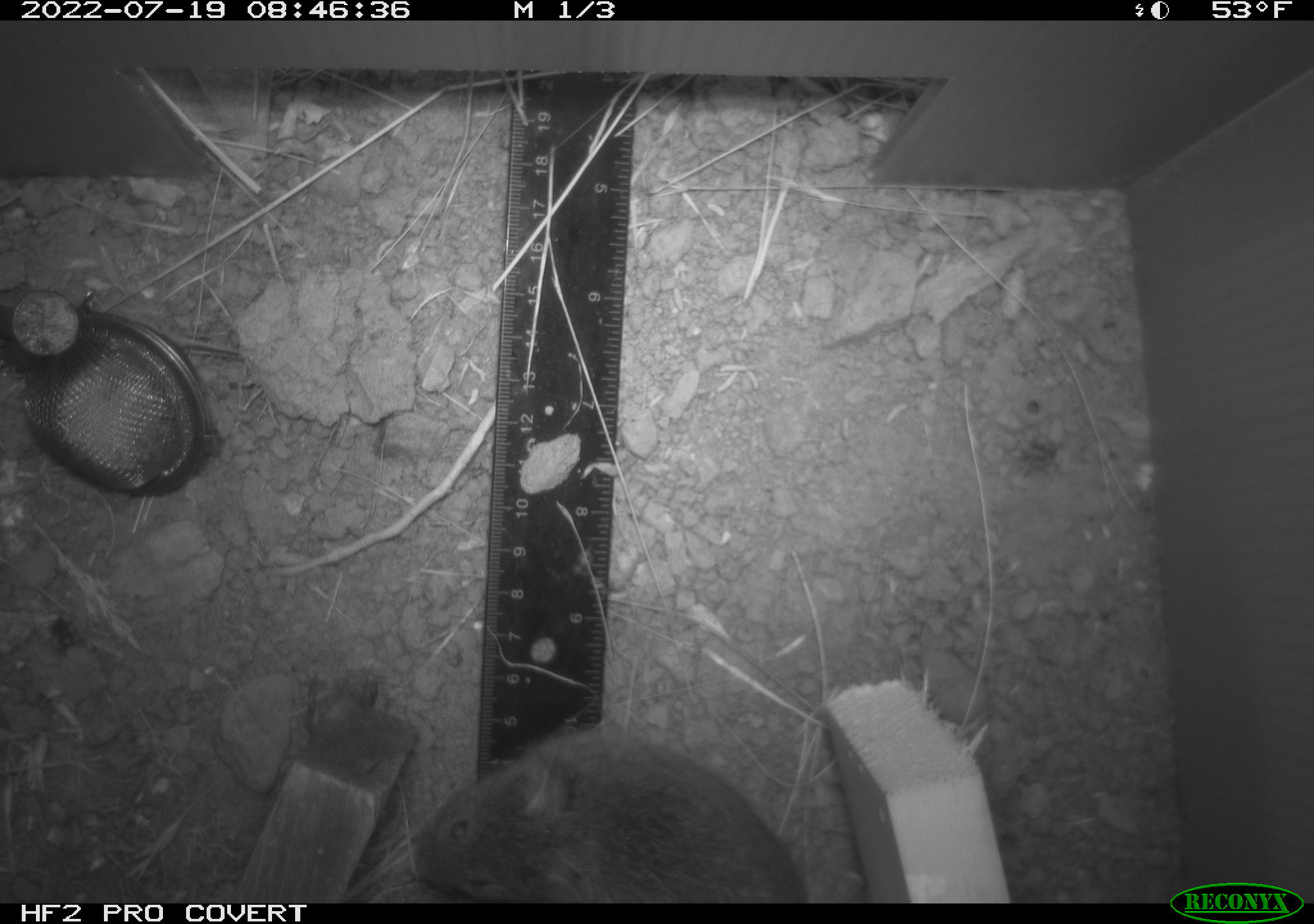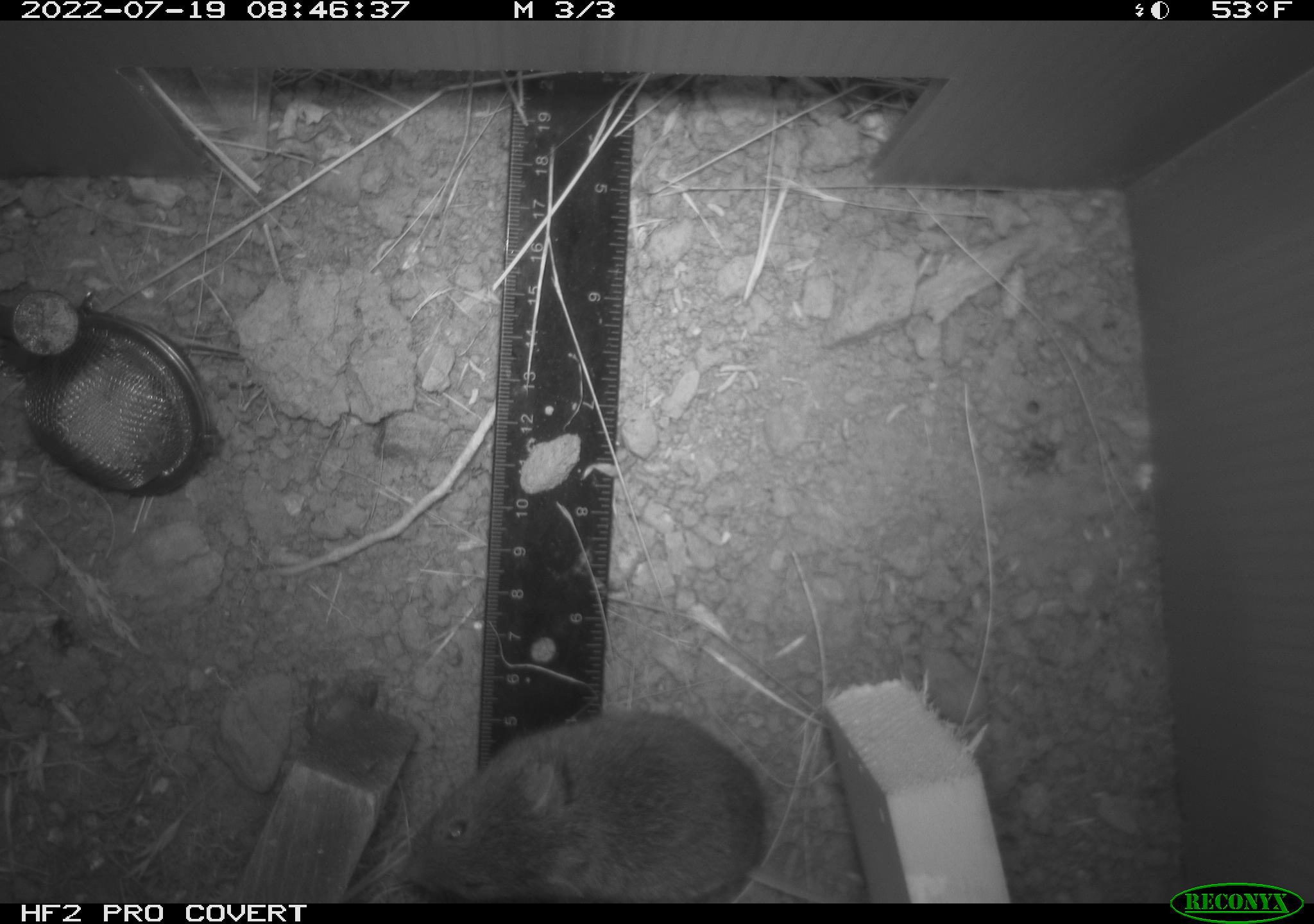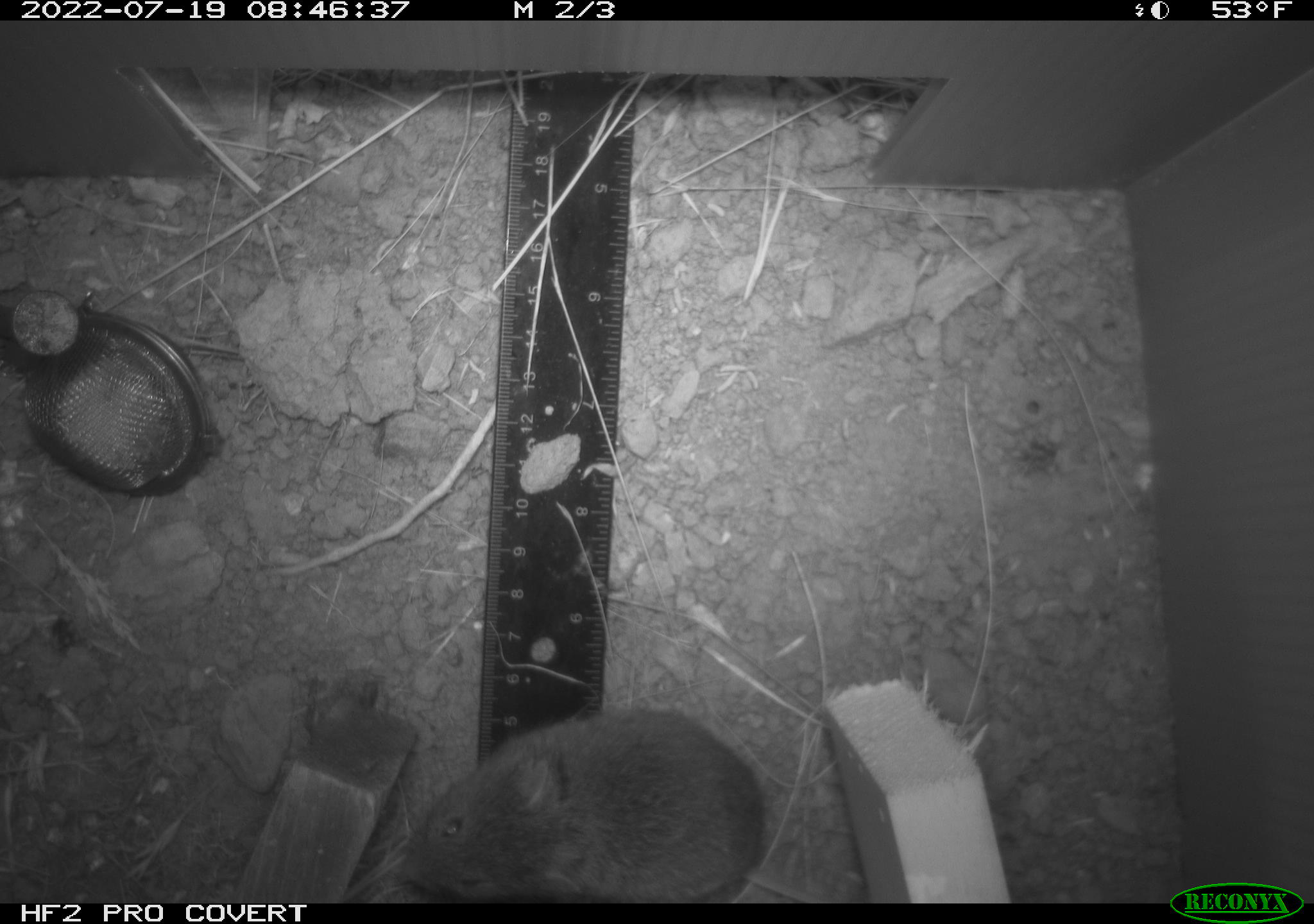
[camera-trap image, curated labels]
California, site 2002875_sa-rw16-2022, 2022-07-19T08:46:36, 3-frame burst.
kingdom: Animalia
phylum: Chordata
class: Mammalia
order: Rodentia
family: Cricetidae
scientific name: Arvicolinae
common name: voles, lemmings, and muskrats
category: arvicolinae subfamily